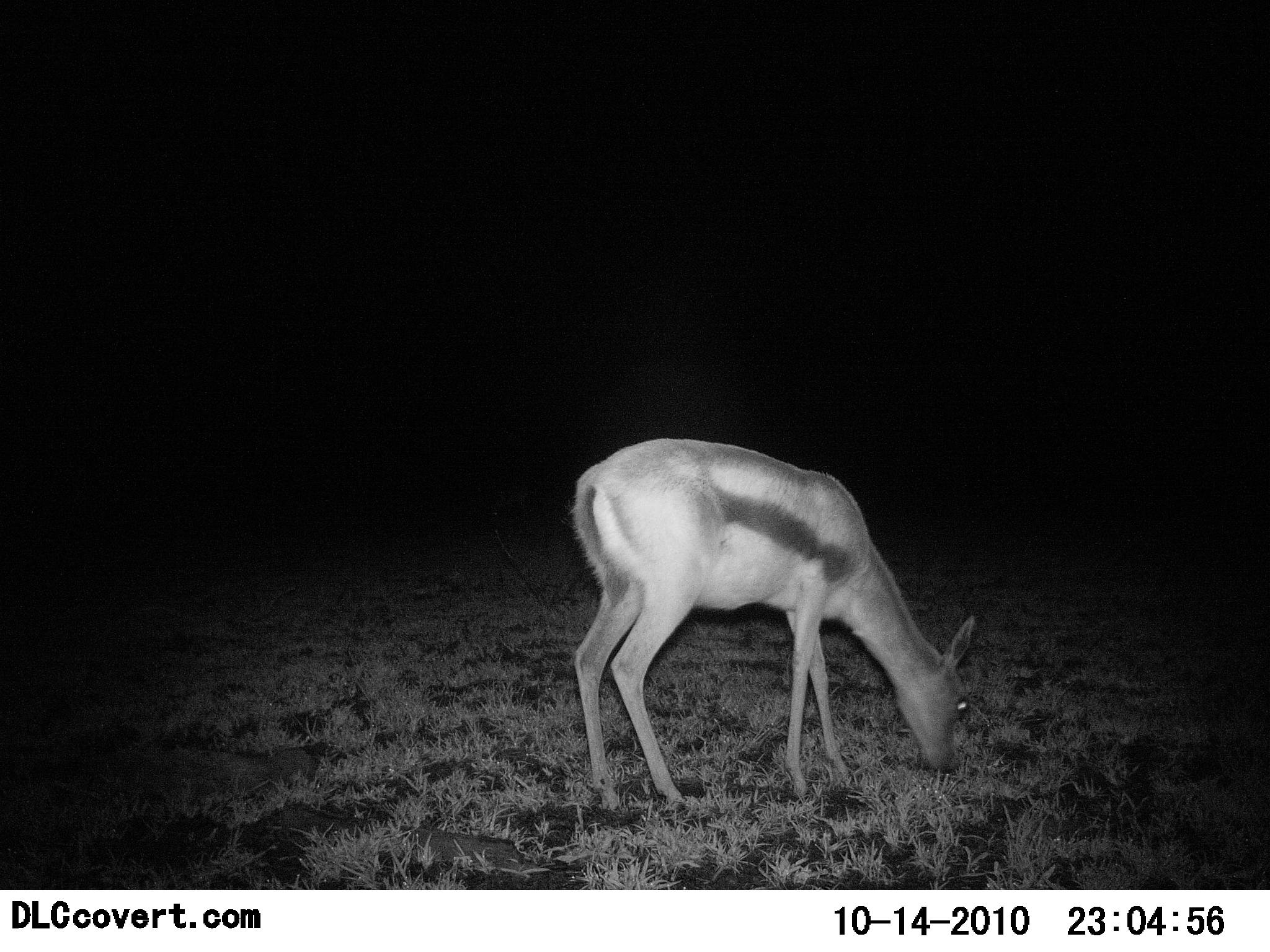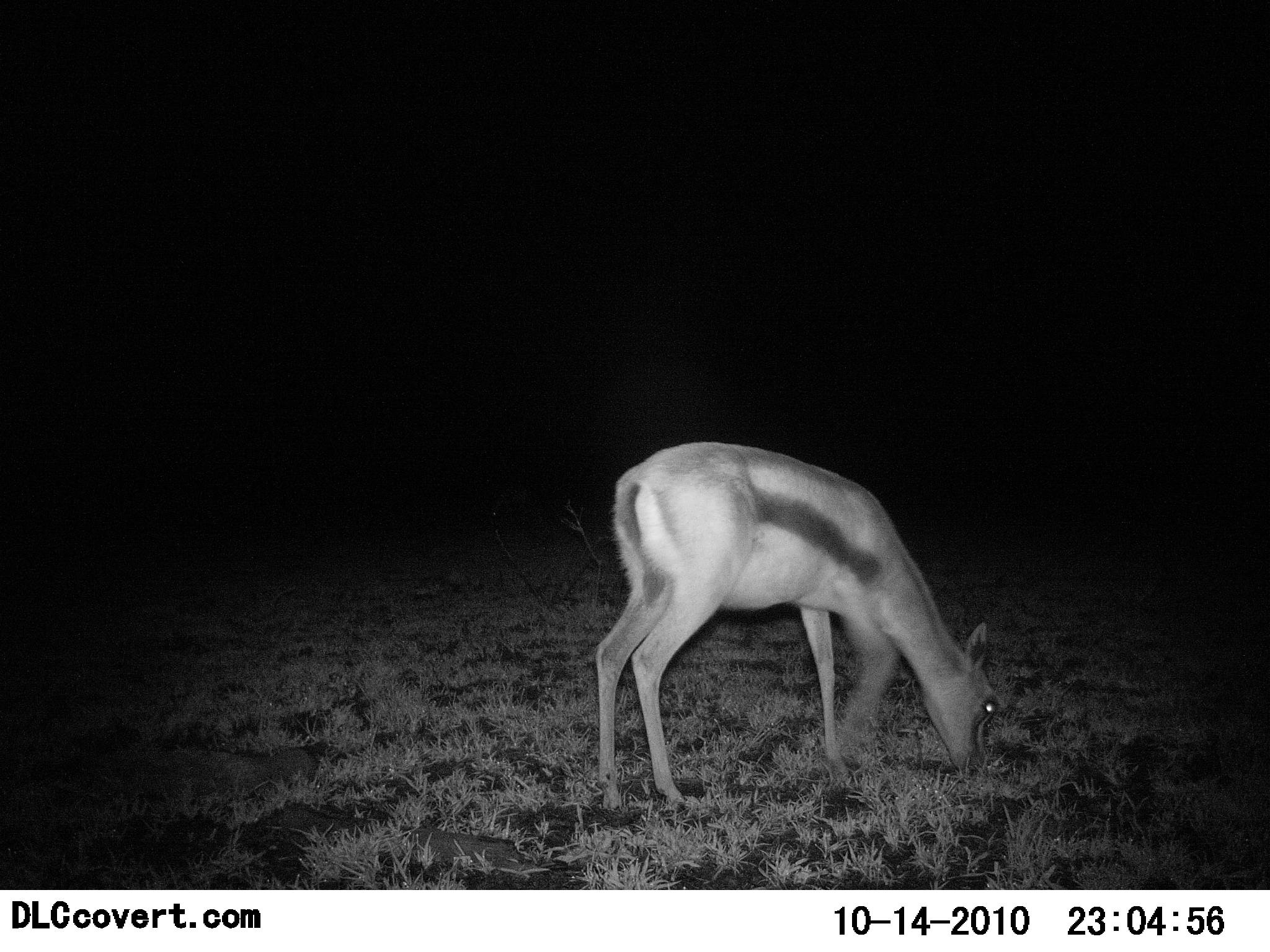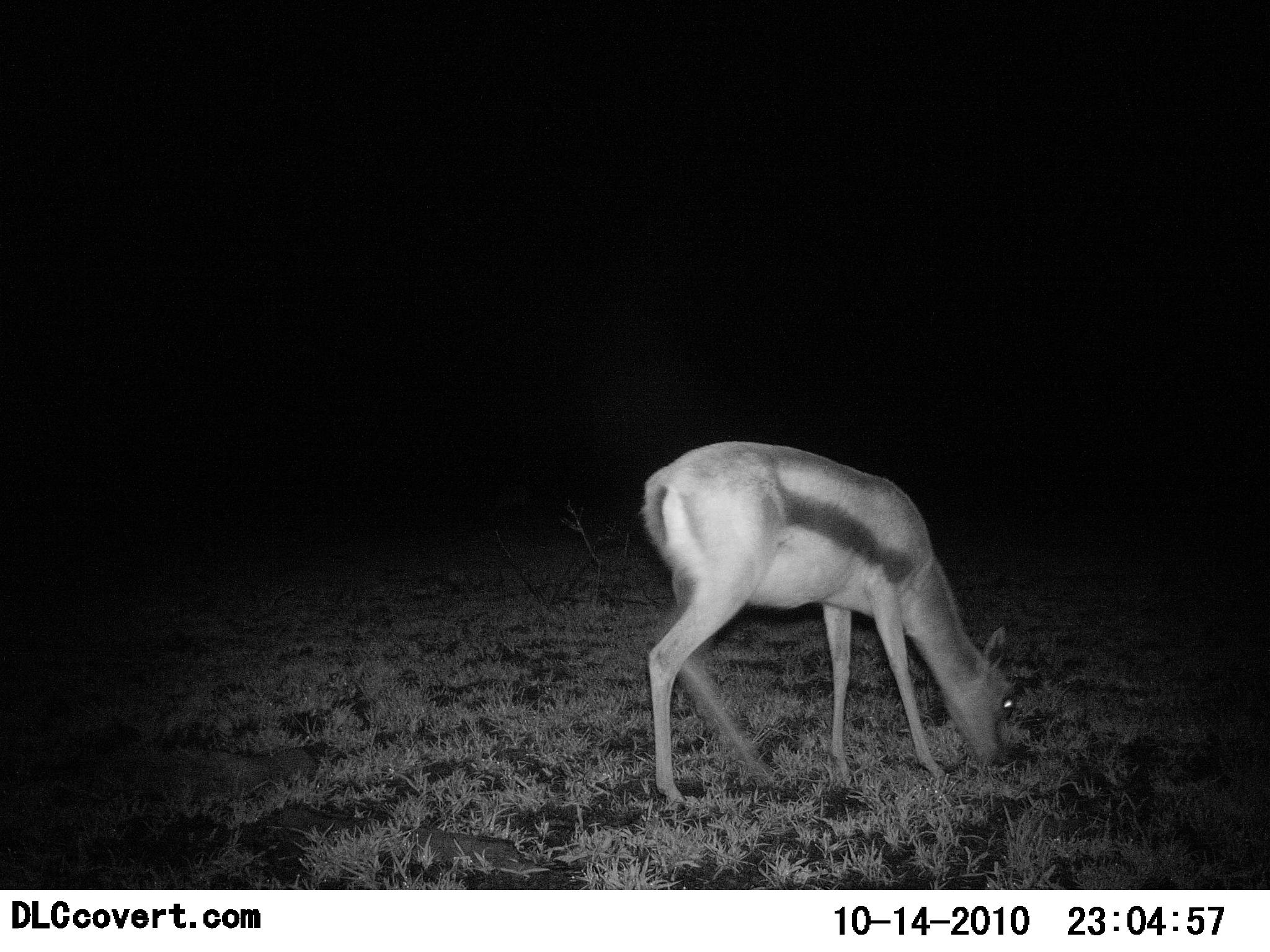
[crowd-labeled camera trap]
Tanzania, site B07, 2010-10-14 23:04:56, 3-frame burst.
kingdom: Animalia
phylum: Chordata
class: Mammalia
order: Artiodactyla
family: Bovidae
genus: Eudorcas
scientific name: Eudorcas thomsonii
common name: thomson's gazelle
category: gazellethomsons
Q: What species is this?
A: Gazellethomsons (thomson's gazelle) (Eudorcas thomsonii).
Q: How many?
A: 1.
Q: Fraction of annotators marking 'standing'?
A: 17%.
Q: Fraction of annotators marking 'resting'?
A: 0%.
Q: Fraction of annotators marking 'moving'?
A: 11%.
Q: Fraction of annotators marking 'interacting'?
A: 0%.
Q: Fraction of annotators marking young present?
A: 0%.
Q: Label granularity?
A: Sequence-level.